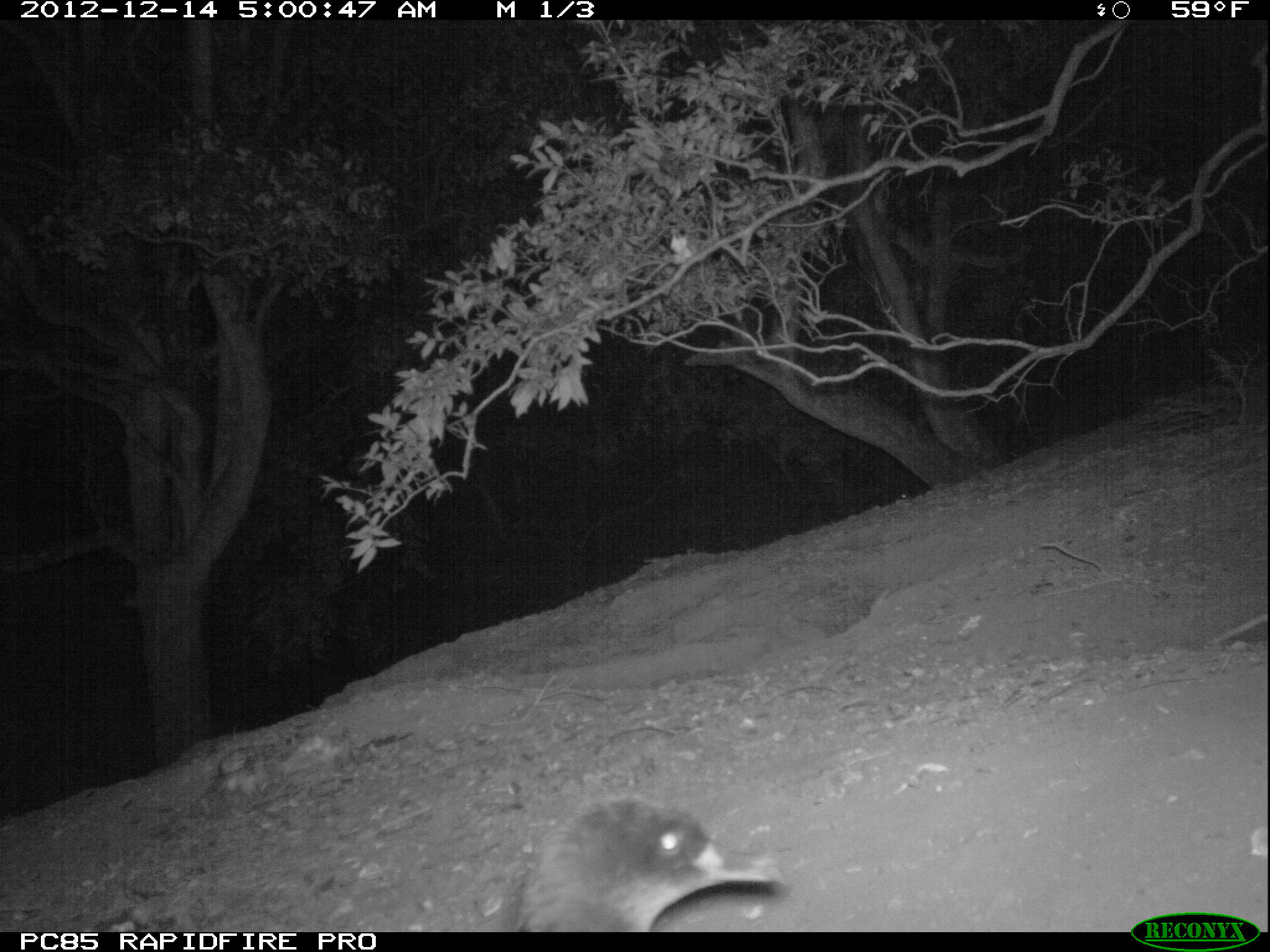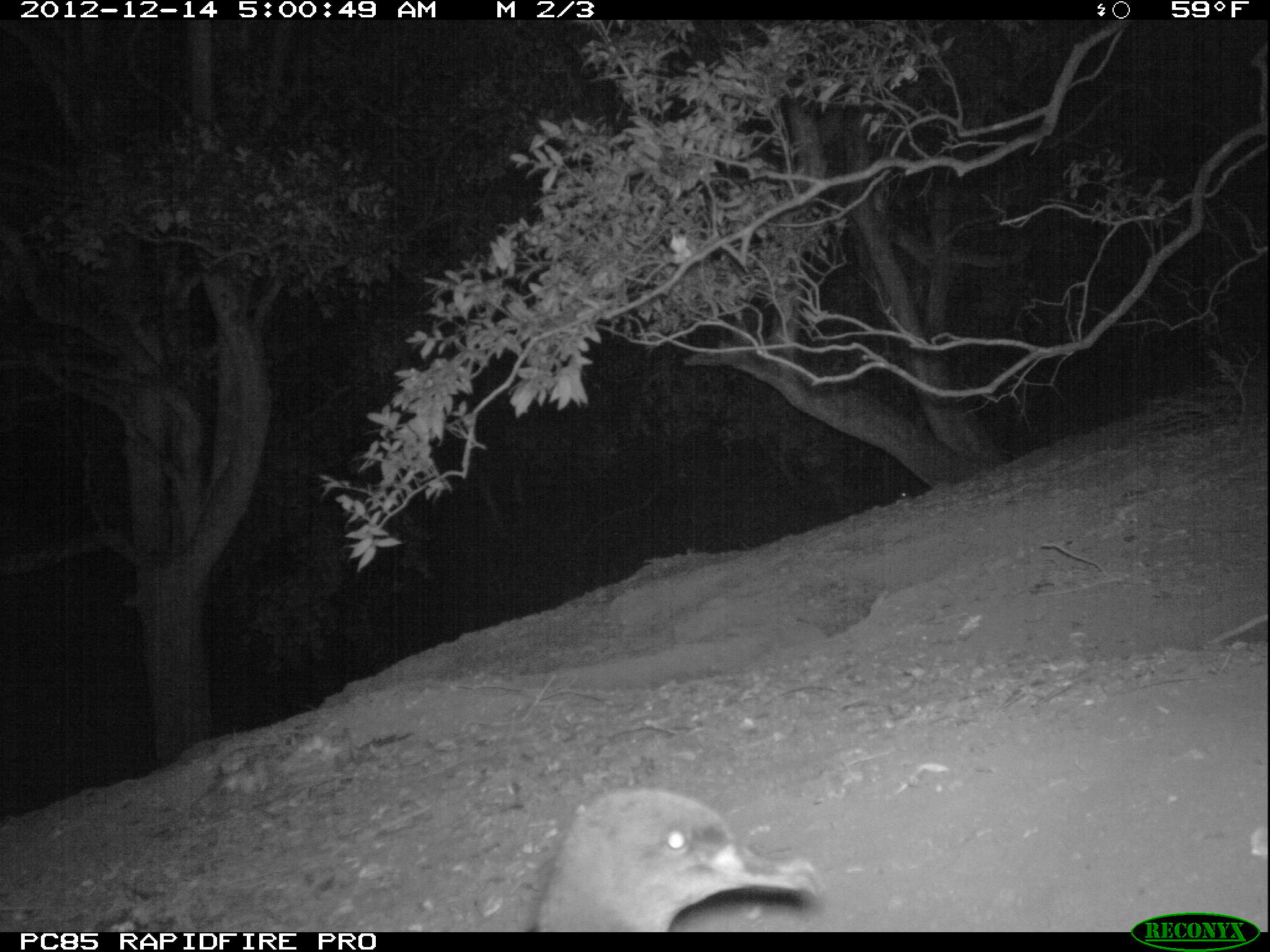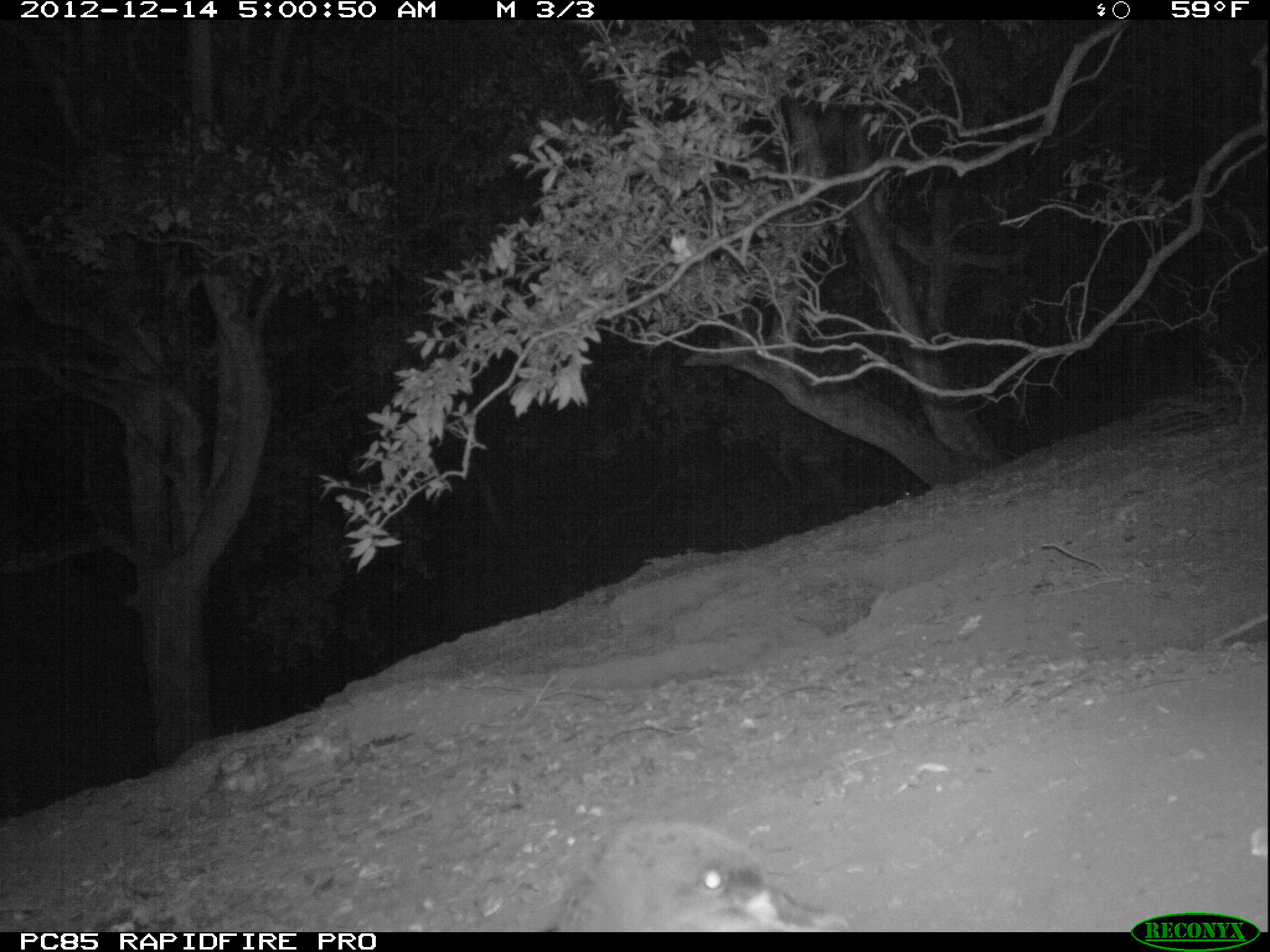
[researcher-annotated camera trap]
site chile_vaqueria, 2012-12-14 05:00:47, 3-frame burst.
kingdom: Animalia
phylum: Chordata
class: Aves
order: Procellariiformes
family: Procellariidae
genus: Calonectris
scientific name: Calonectris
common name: shearwater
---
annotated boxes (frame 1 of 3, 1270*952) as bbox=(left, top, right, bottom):
shearwater: bbox=(496, 795, 791, 933); bbox=(891, 485, 915, 508)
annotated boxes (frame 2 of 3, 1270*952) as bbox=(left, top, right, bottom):
shearwater: bbox=(521, 783, 830, 932); bbox=(891, 485, 915, 508)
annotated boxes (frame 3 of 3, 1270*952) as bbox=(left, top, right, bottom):
shearwater: bbox=(542, 816, 845, 932); bbox=(896, 480, 920, 504)